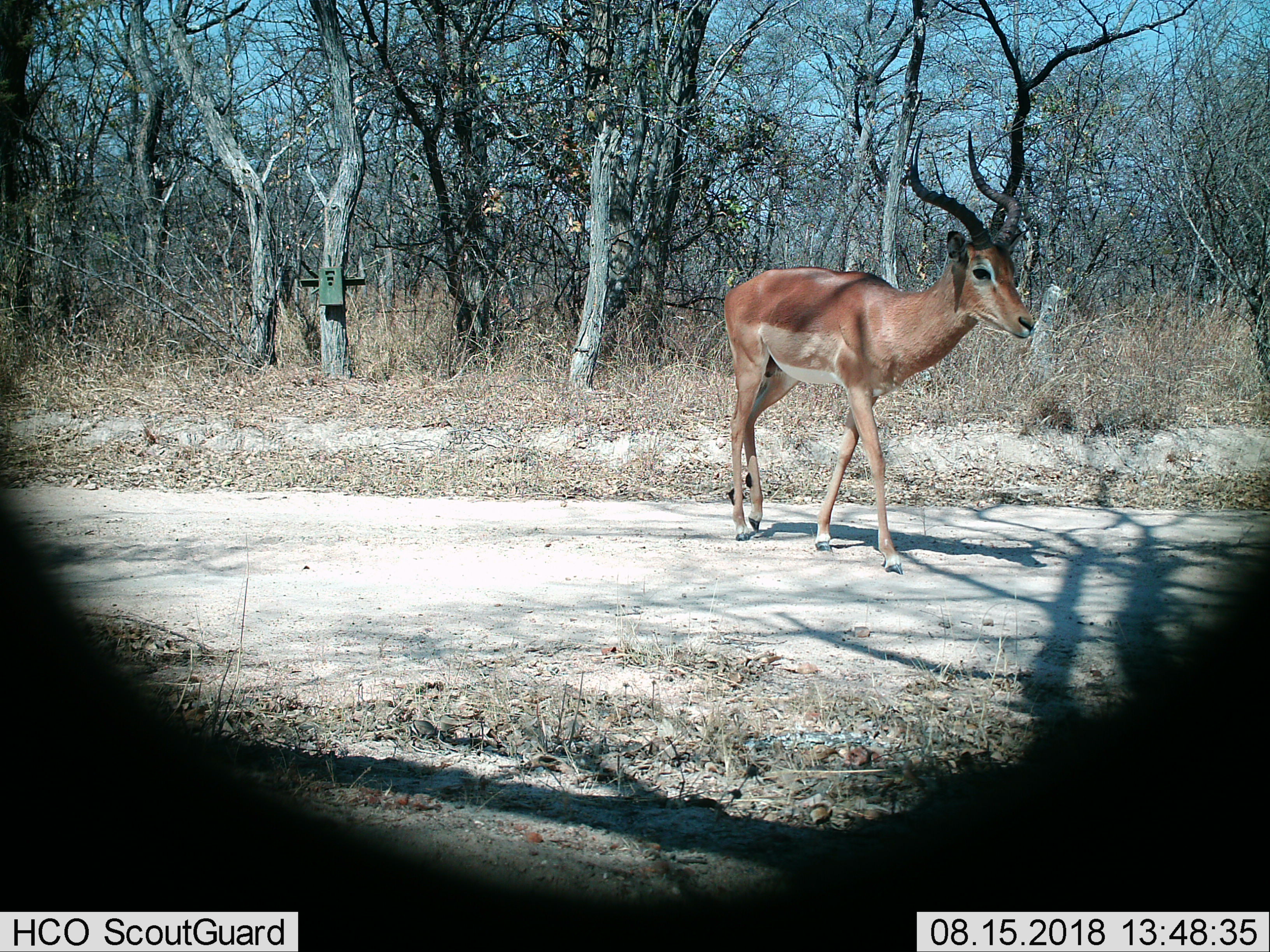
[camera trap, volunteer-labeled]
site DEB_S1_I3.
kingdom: Animalia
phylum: Chordata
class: Mammalia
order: Artiodactyla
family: Bovidae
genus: Aepyceros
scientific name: Aepyceros melampus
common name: impala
Impala (Aepyceros melampus), count 1. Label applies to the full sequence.